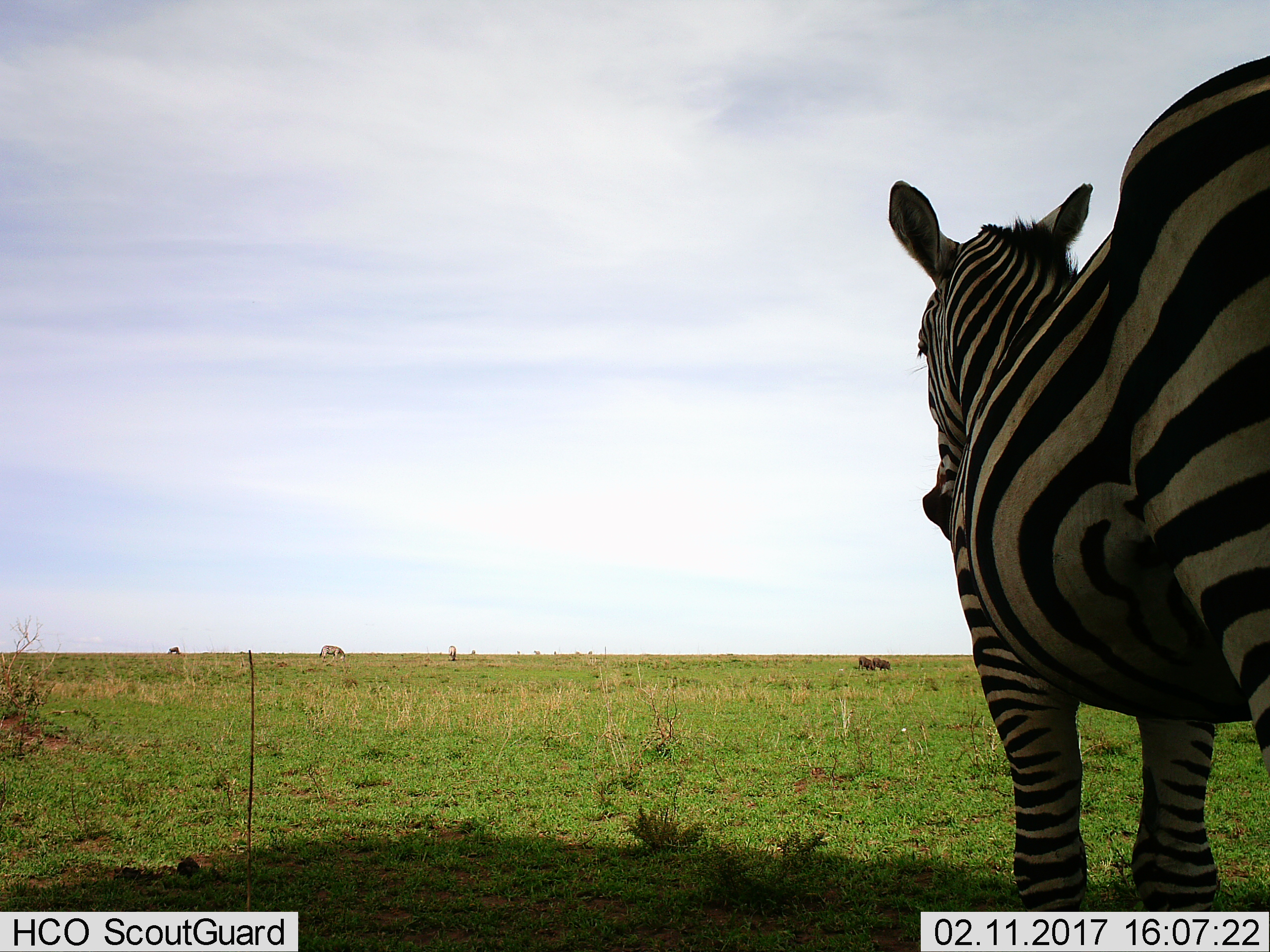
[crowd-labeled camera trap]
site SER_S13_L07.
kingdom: Animalia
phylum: Chordata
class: Mammalia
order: Perissodactyla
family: Equidae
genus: Equus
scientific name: Equus quagga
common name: plains zebra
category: zebraplains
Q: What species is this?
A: Zebraplains (plains zebra) (Equus quagga).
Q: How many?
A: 1.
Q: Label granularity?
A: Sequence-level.